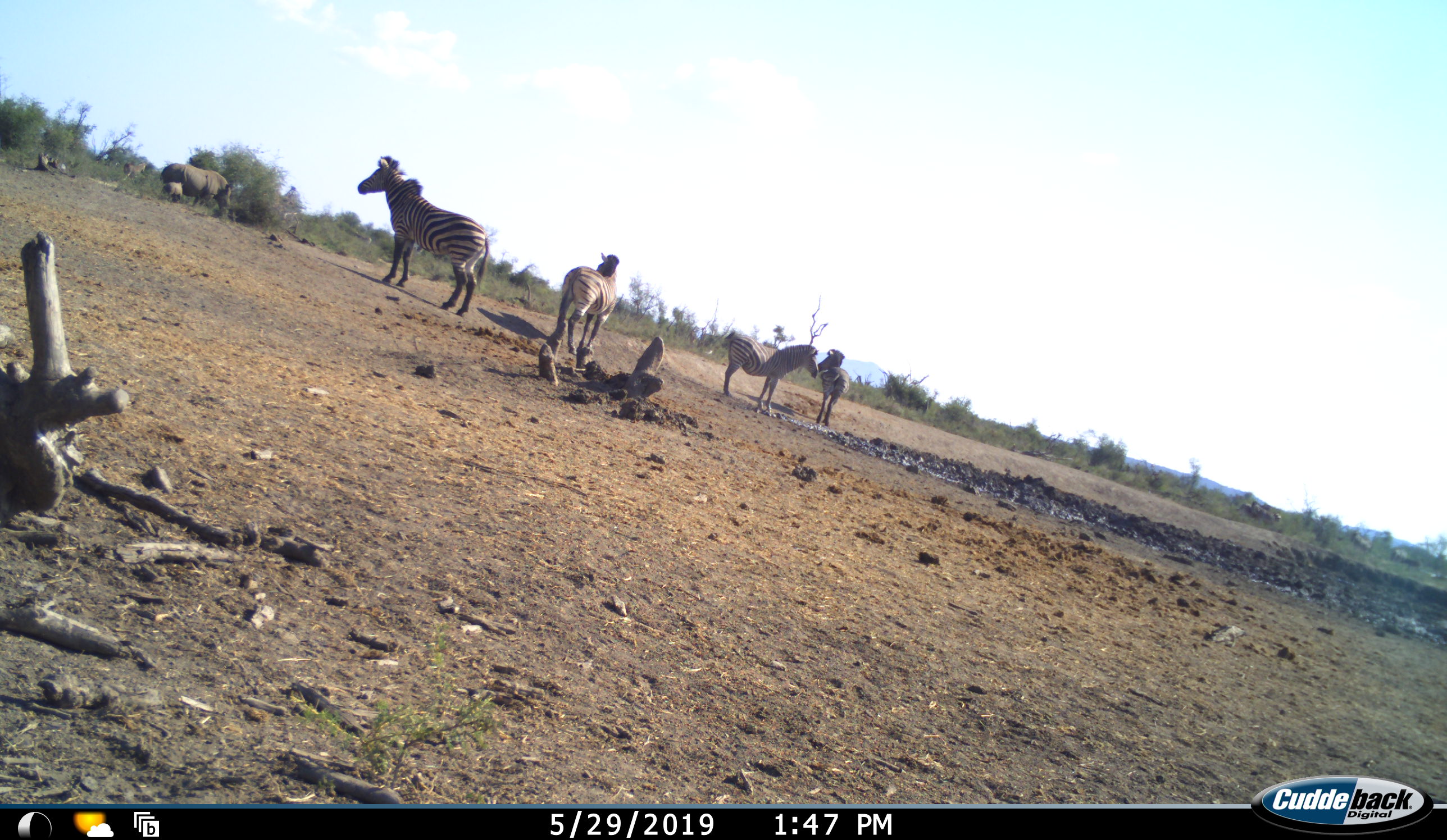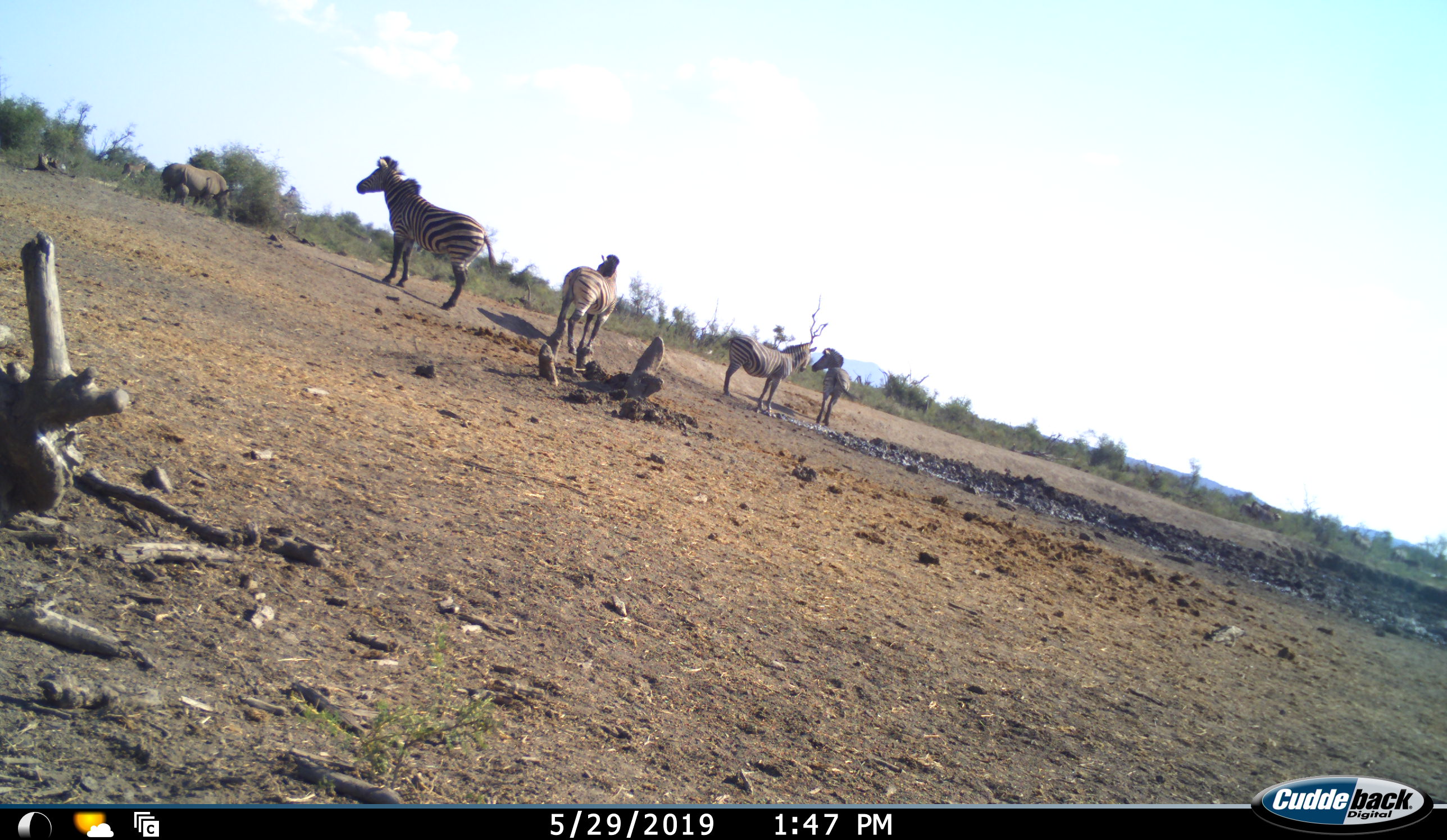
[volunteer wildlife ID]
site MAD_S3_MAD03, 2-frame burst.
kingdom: Animalia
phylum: Chordata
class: Mammalia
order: Perissodactyla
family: Rhinocerotidae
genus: Ceratotherium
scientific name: Ceratotherium simum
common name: white rhinoceros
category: rhinoceroswhite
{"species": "rhinoceroswhite (white rhinoceros) (Ceratotherium simum)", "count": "2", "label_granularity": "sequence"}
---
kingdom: Animalia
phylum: Chordata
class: Mammalia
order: Perissodactyla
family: Equidae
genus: Equus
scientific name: Equus quagga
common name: plains zebra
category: zebraplains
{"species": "zebraplains (plains zebra) (Equus quagga)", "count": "5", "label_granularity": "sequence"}